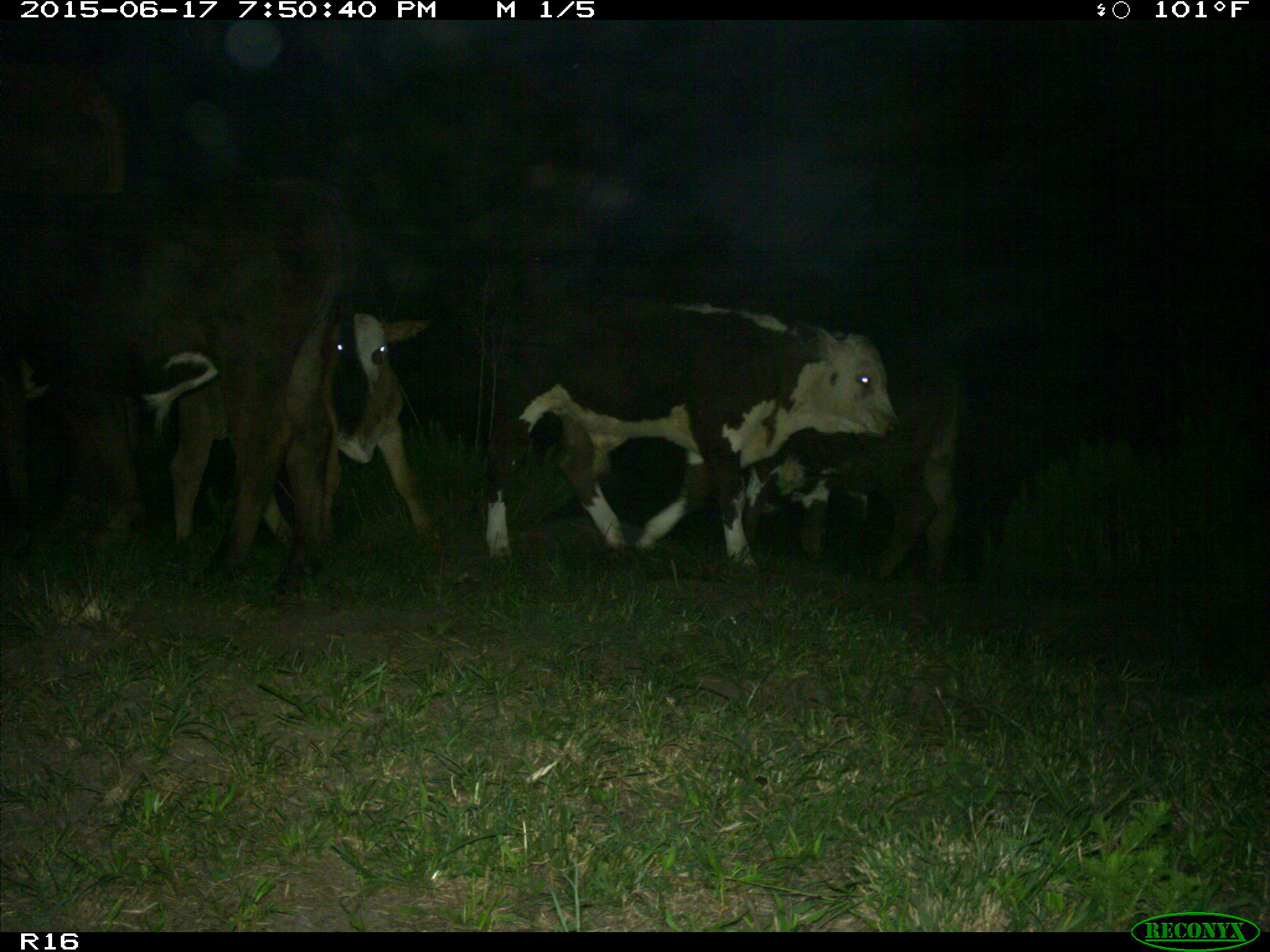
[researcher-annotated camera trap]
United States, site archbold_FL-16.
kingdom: Animalia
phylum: Chordata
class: Mammalia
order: Artiodactyla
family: Bovidae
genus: Bos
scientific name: Bos taurus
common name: domestic cow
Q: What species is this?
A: Bos taurus (domestic cow).